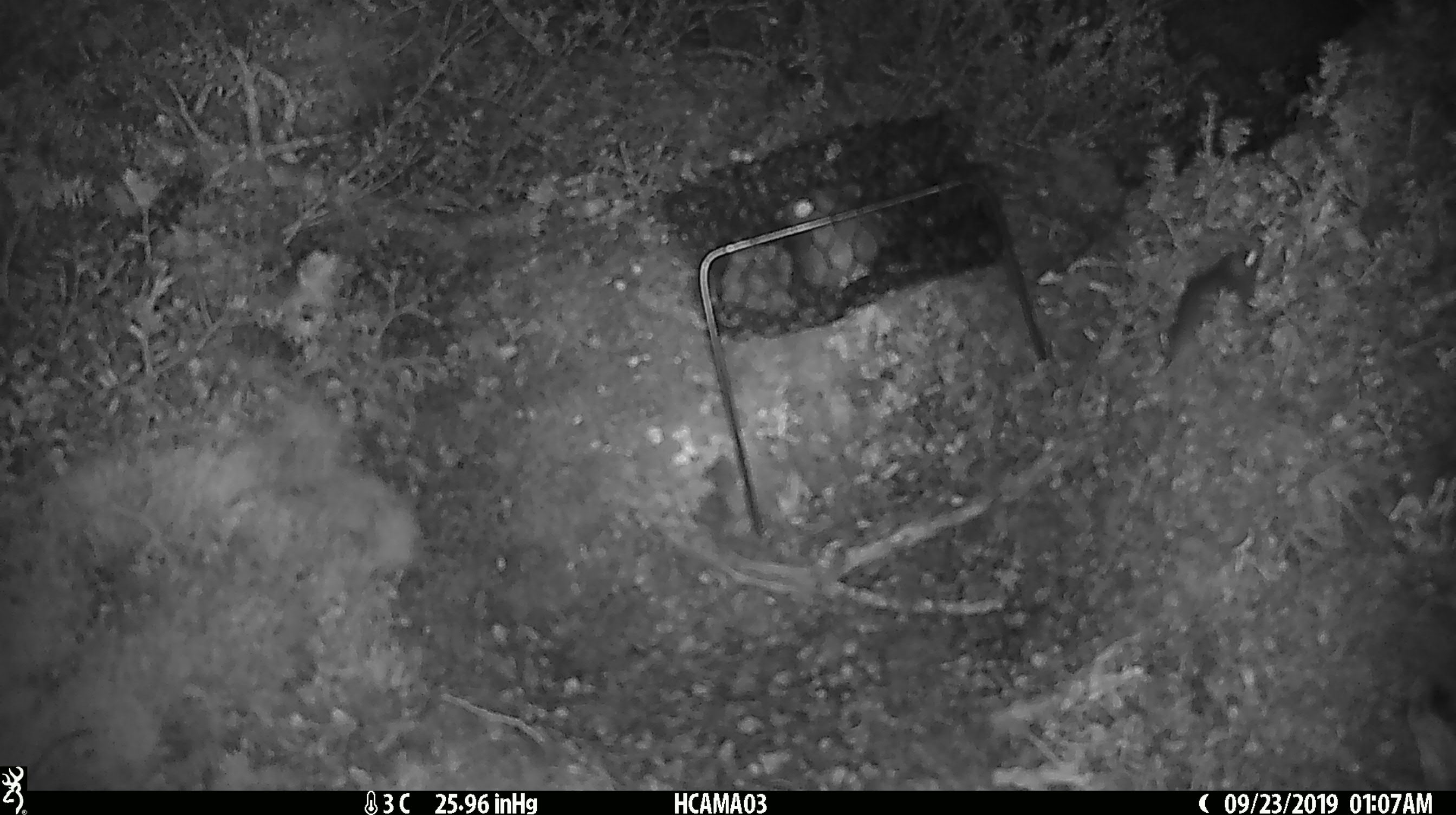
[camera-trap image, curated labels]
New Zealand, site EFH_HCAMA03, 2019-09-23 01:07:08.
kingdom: Animalia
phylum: Chordata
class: Mammalia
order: Rodentia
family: Muridae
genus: Mus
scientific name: Mus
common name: mouse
Mouse (Mus).